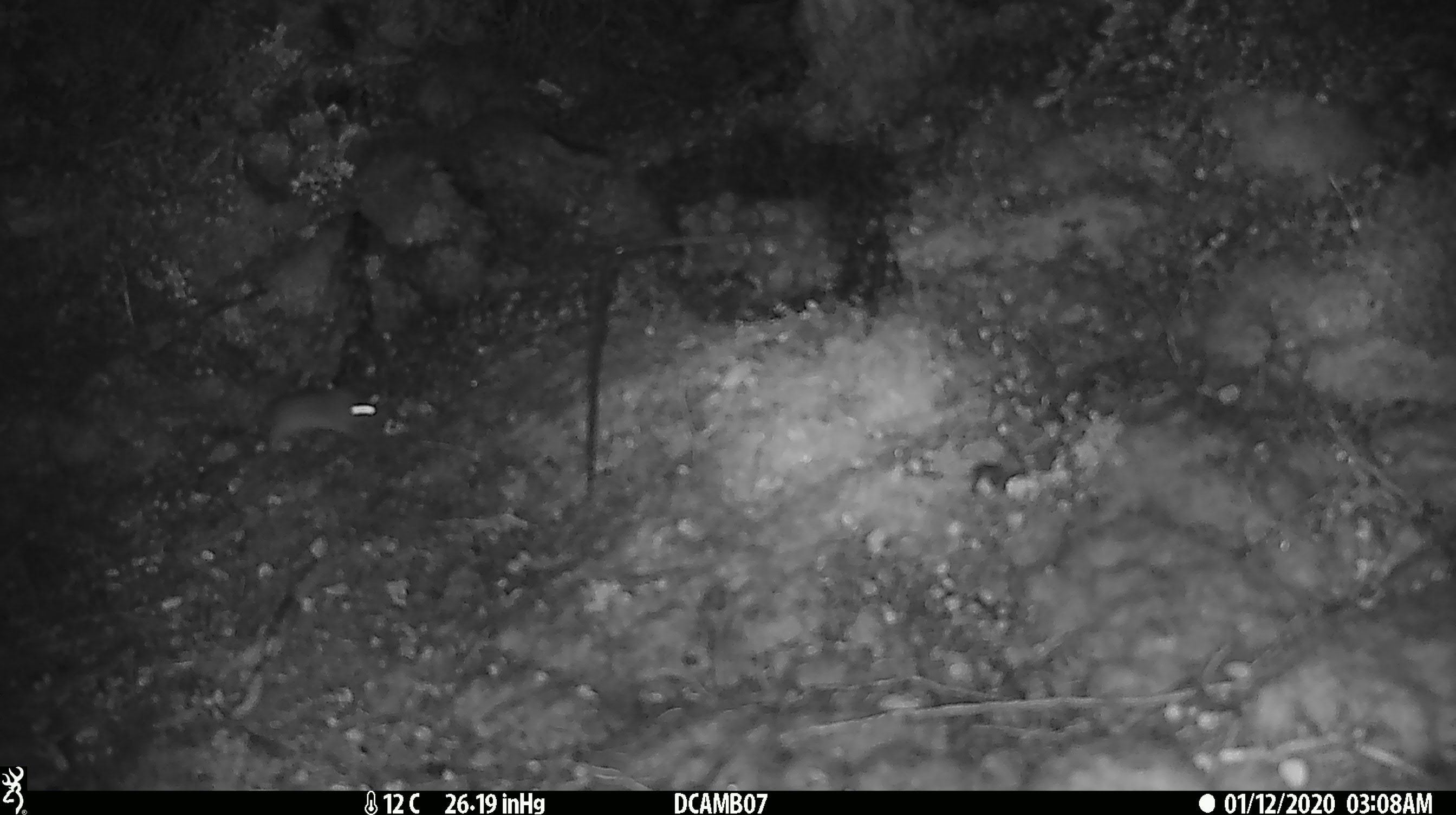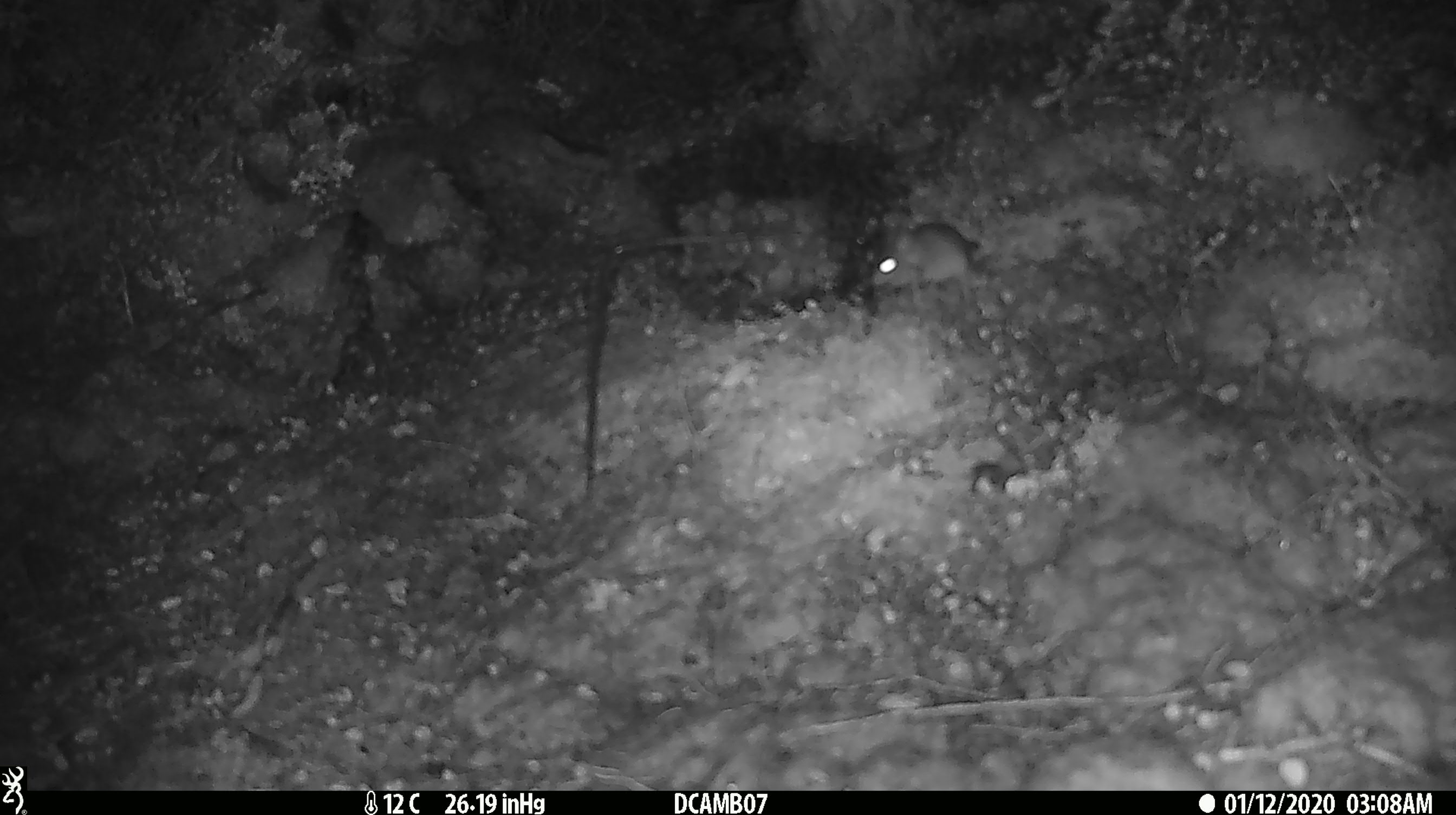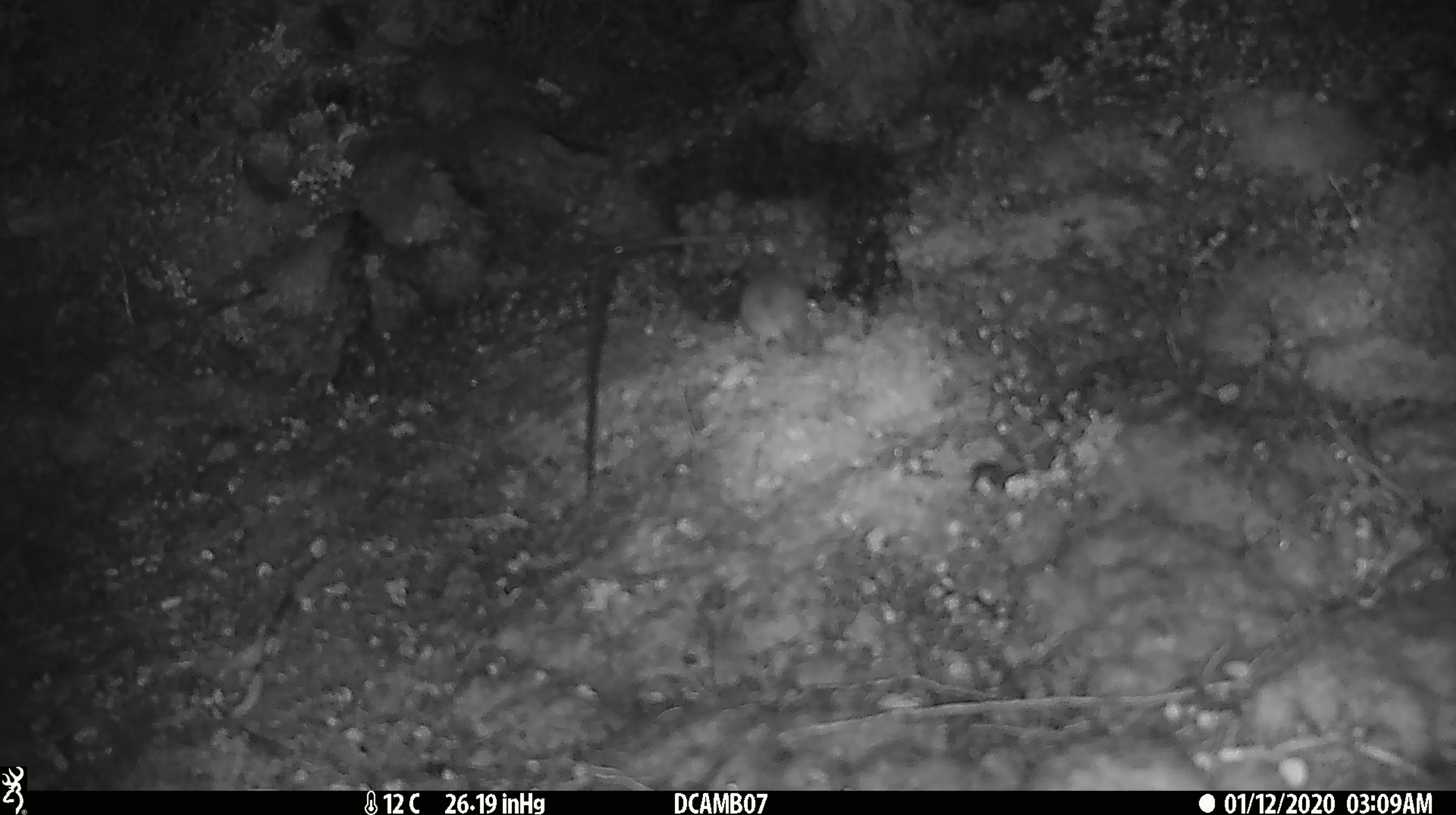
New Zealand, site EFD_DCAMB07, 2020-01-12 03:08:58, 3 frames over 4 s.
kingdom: Animalia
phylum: Chordata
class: Mammalia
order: Rodentia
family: Muridae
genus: Mus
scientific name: Mus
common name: mouse